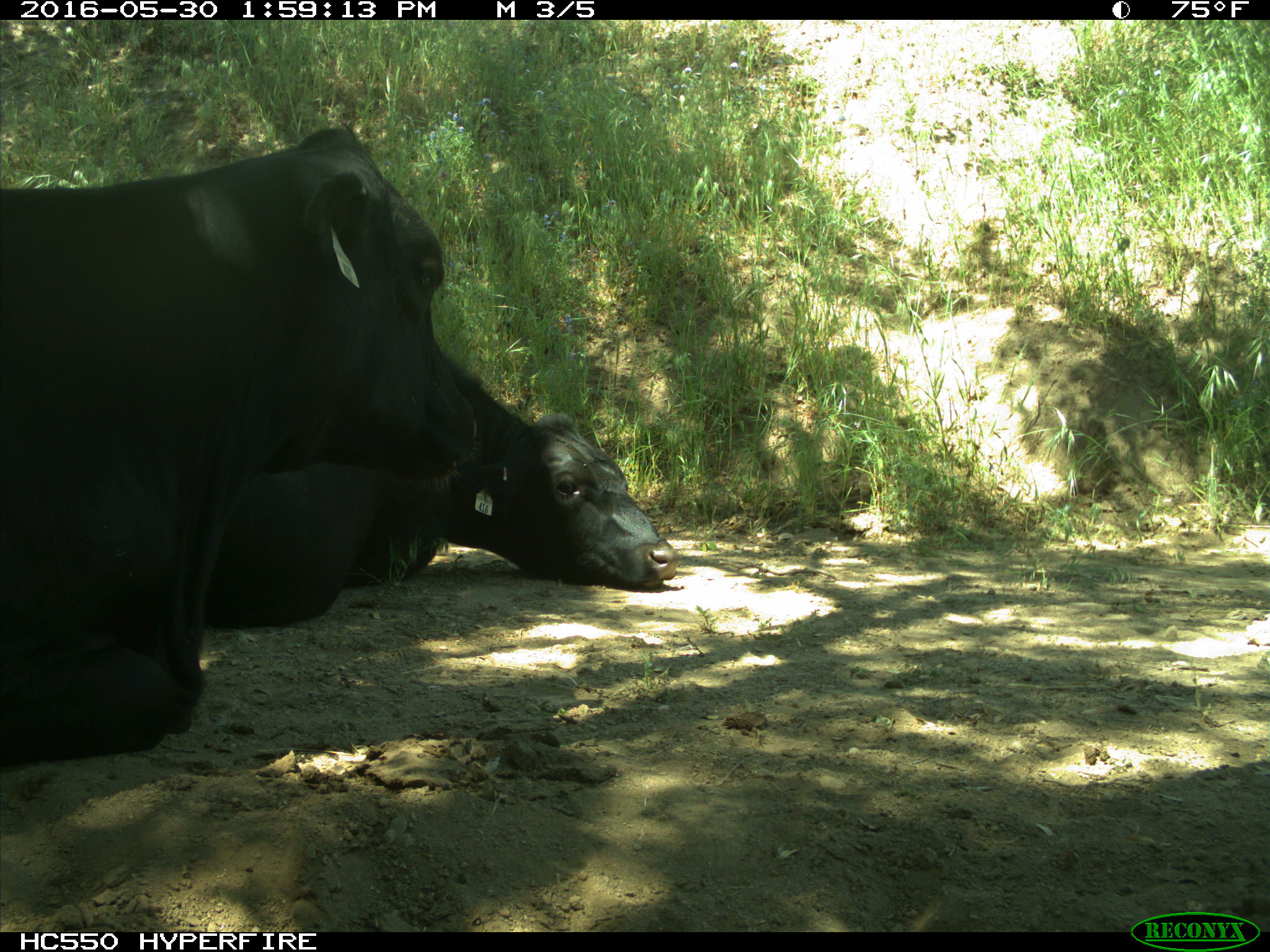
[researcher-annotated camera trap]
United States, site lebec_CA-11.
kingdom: Animalia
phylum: Chordata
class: Mammalia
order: Artiodactyla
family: Bovidae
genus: Bos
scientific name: Bos taurus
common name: domestic cow